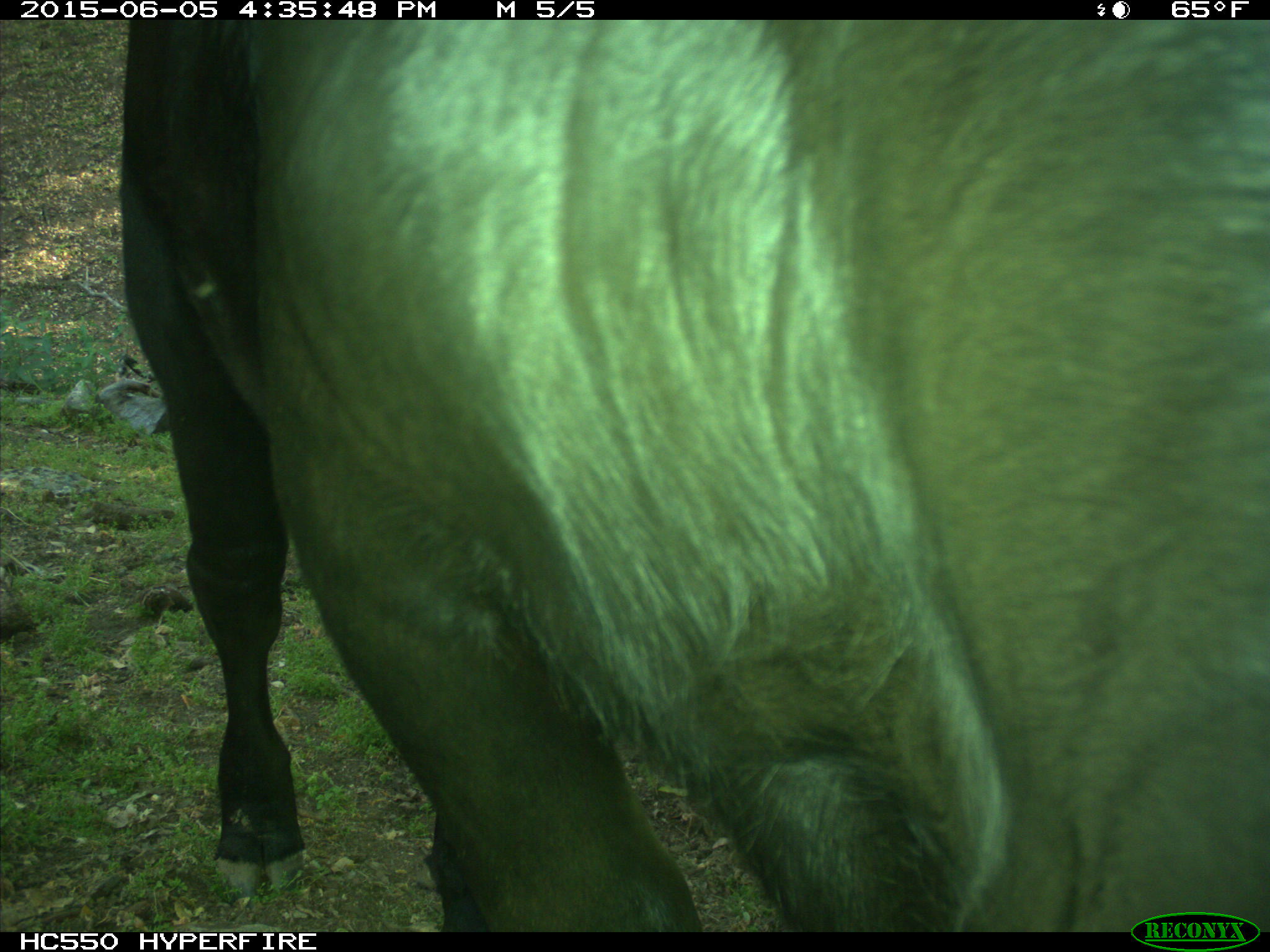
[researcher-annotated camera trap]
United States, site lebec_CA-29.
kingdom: Animalia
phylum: Chordata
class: Mammalia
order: Artiodactyla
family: Bovidae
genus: Bos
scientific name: Bos taurus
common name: domestic cow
Bos taurus (domestic cow).